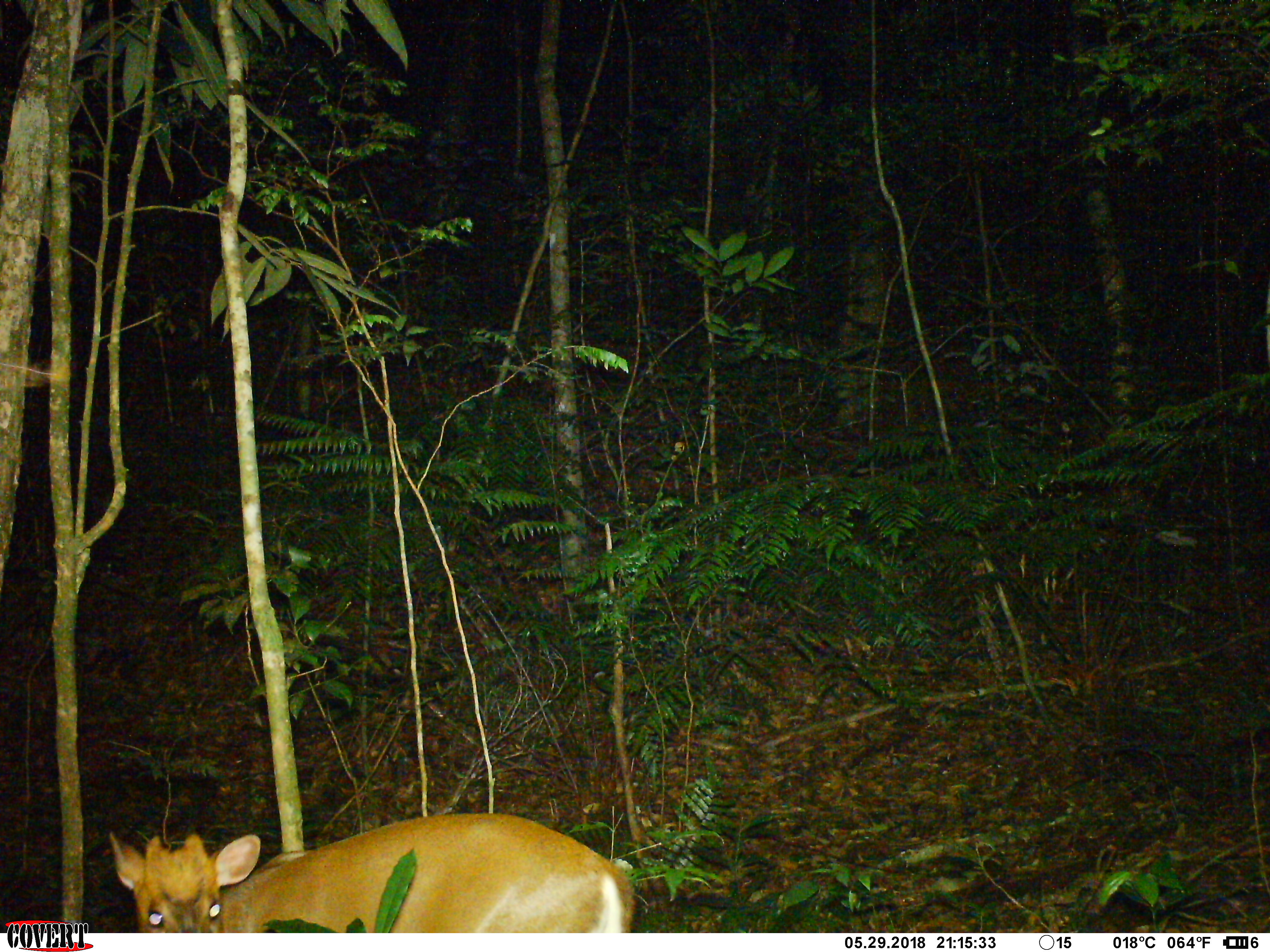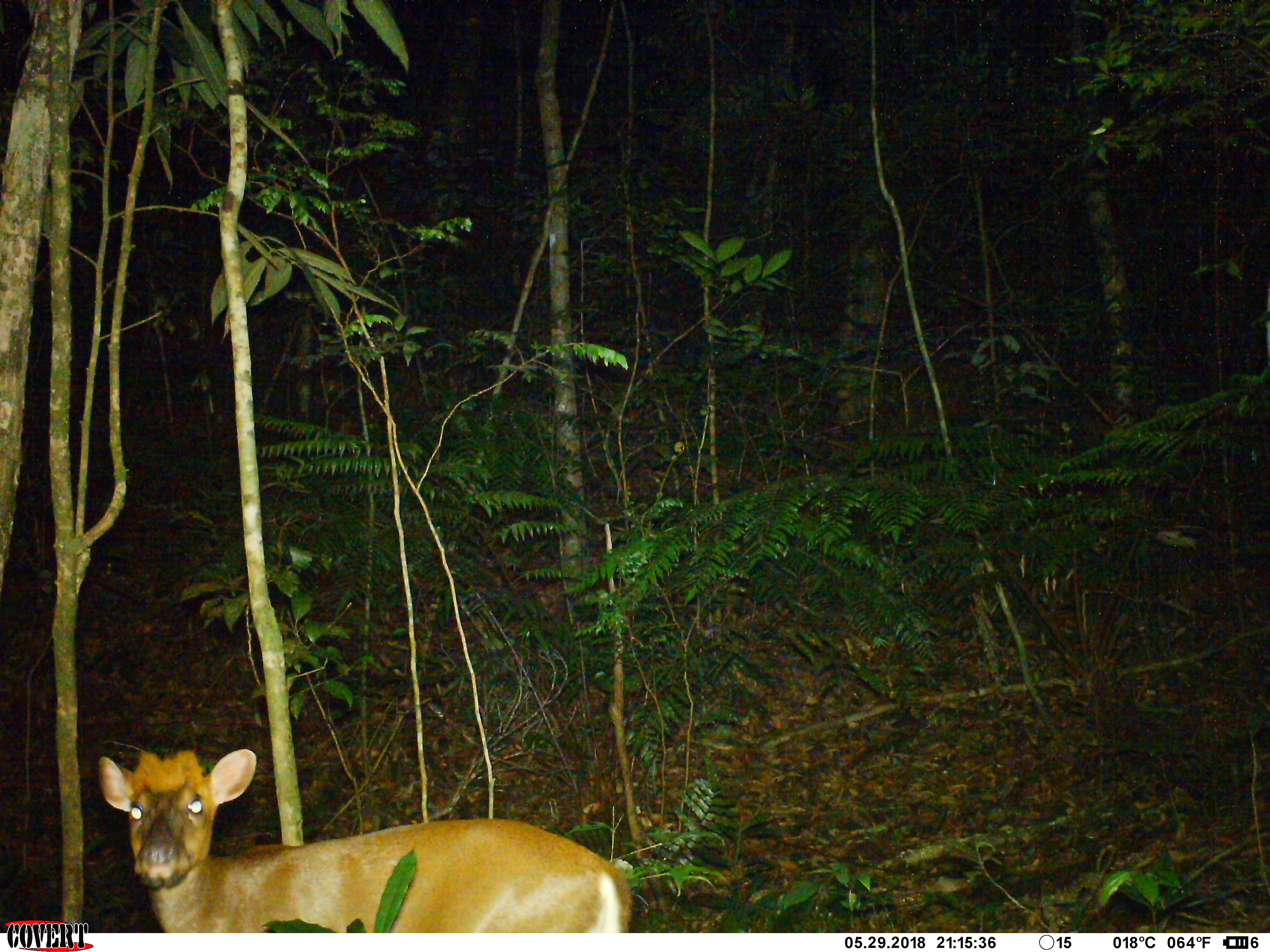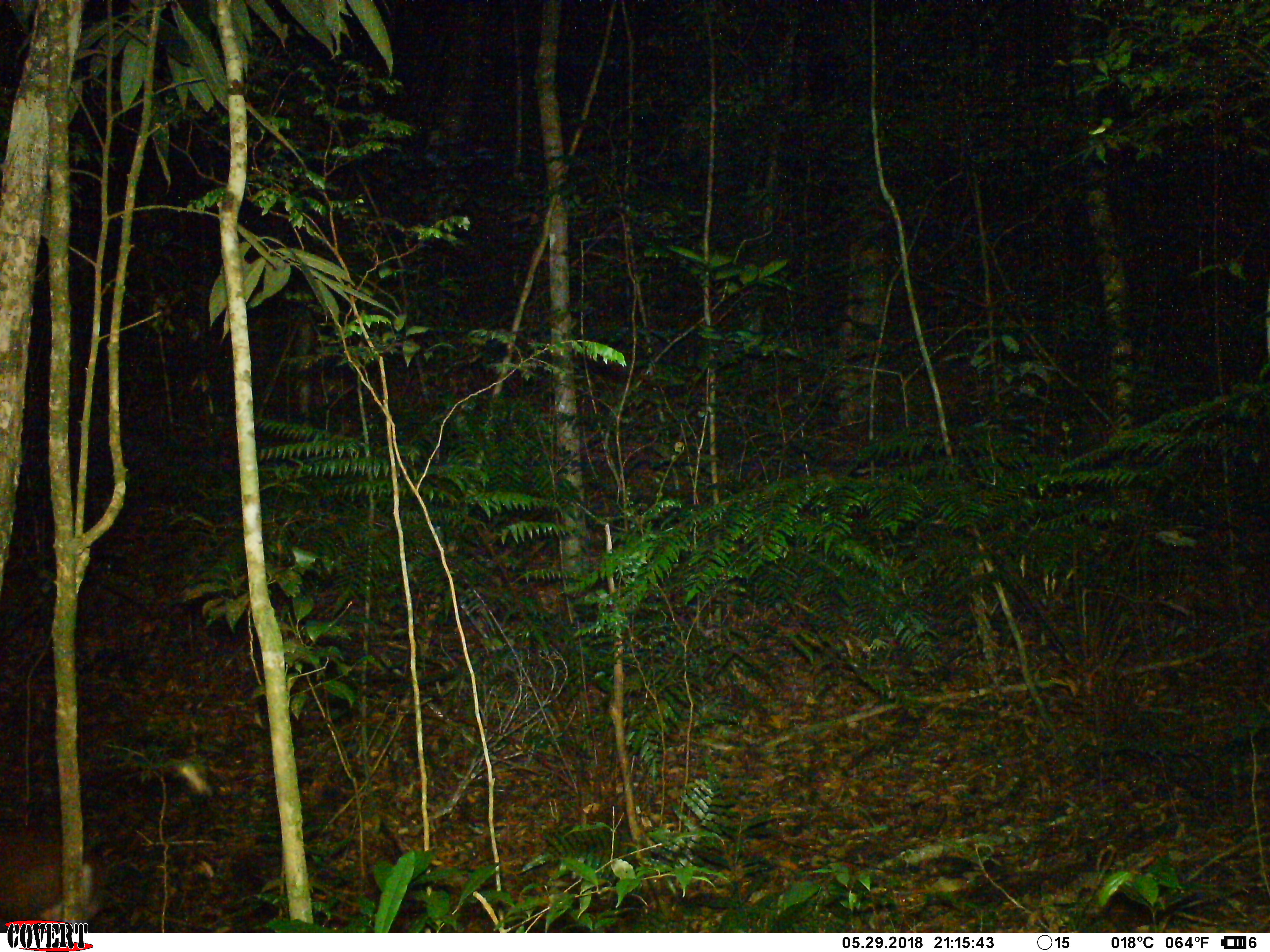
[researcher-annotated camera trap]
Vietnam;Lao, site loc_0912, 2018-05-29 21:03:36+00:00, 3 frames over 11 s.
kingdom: Animalia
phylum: Chordata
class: Mammalia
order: Artiodactyla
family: Cervidae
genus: Muntiacus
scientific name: Muntiacus rooseveltorum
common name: roosevelt's muntjac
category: roosevelts muntjac group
Roosevelts muntjac group (roosevelt's muntjac) (Muntiacus rooseveltorum). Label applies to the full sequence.